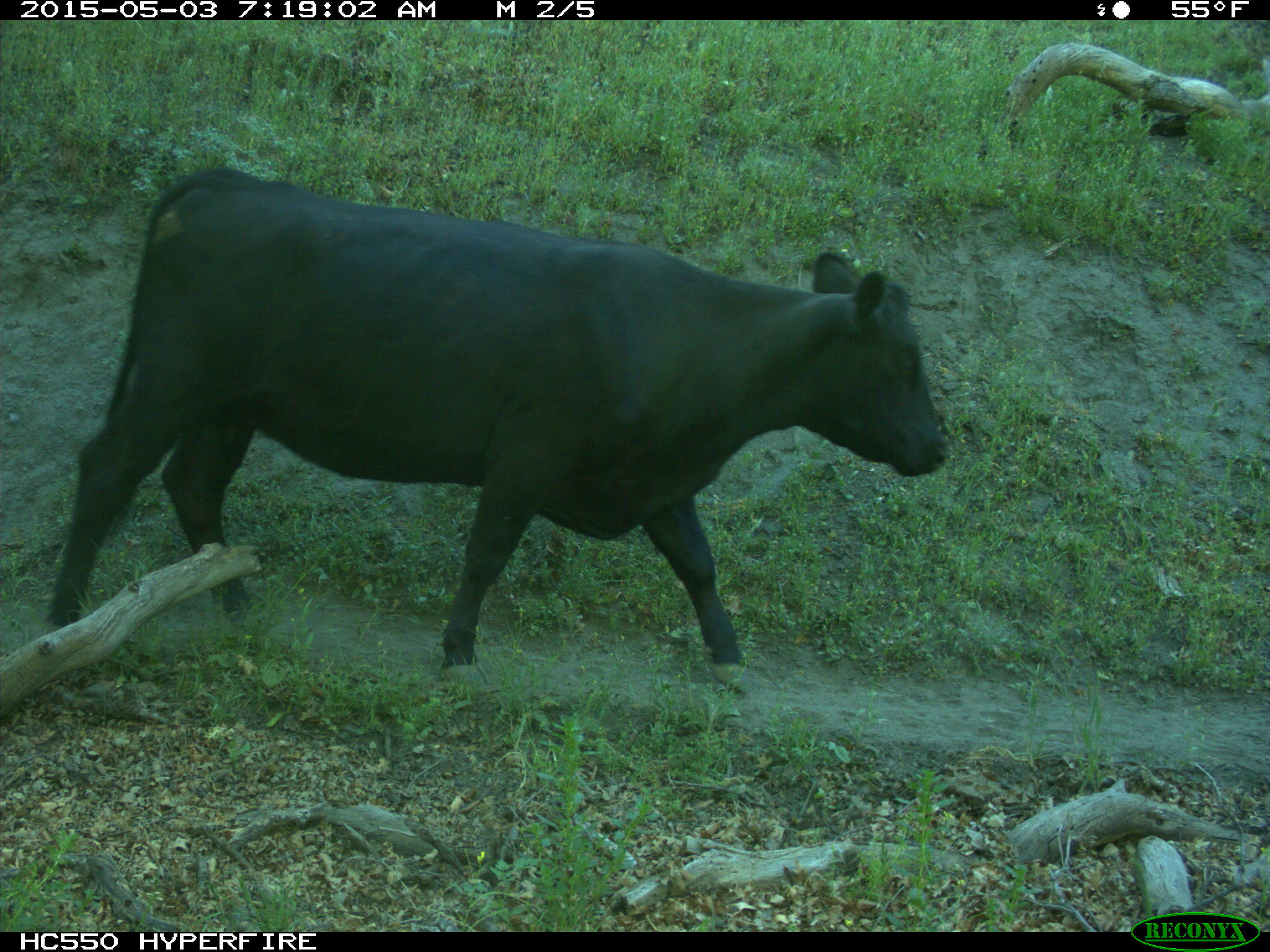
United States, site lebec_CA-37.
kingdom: Animalia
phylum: Chordata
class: Mammalia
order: Artiodactyla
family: Bovidae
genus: Bos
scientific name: Bos taurus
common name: domestic cow